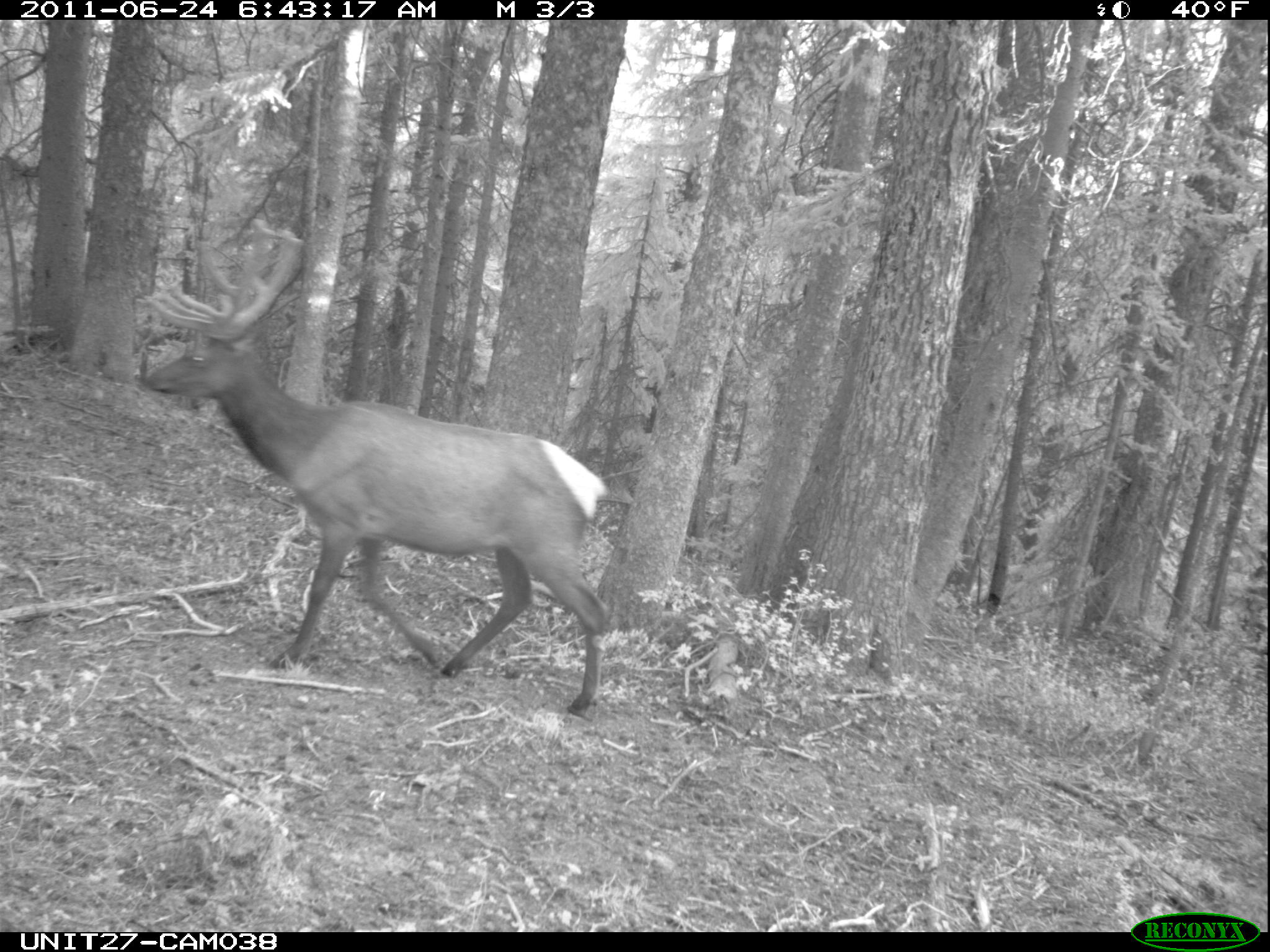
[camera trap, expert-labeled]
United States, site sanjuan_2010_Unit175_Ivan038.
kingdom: Animalia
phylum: Chordata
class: Mammalia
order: Artiodactyla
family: Cervidae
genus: Cervus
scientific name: Cervus elaphus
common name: red deer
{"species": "Cervus elaphus (red deer)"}